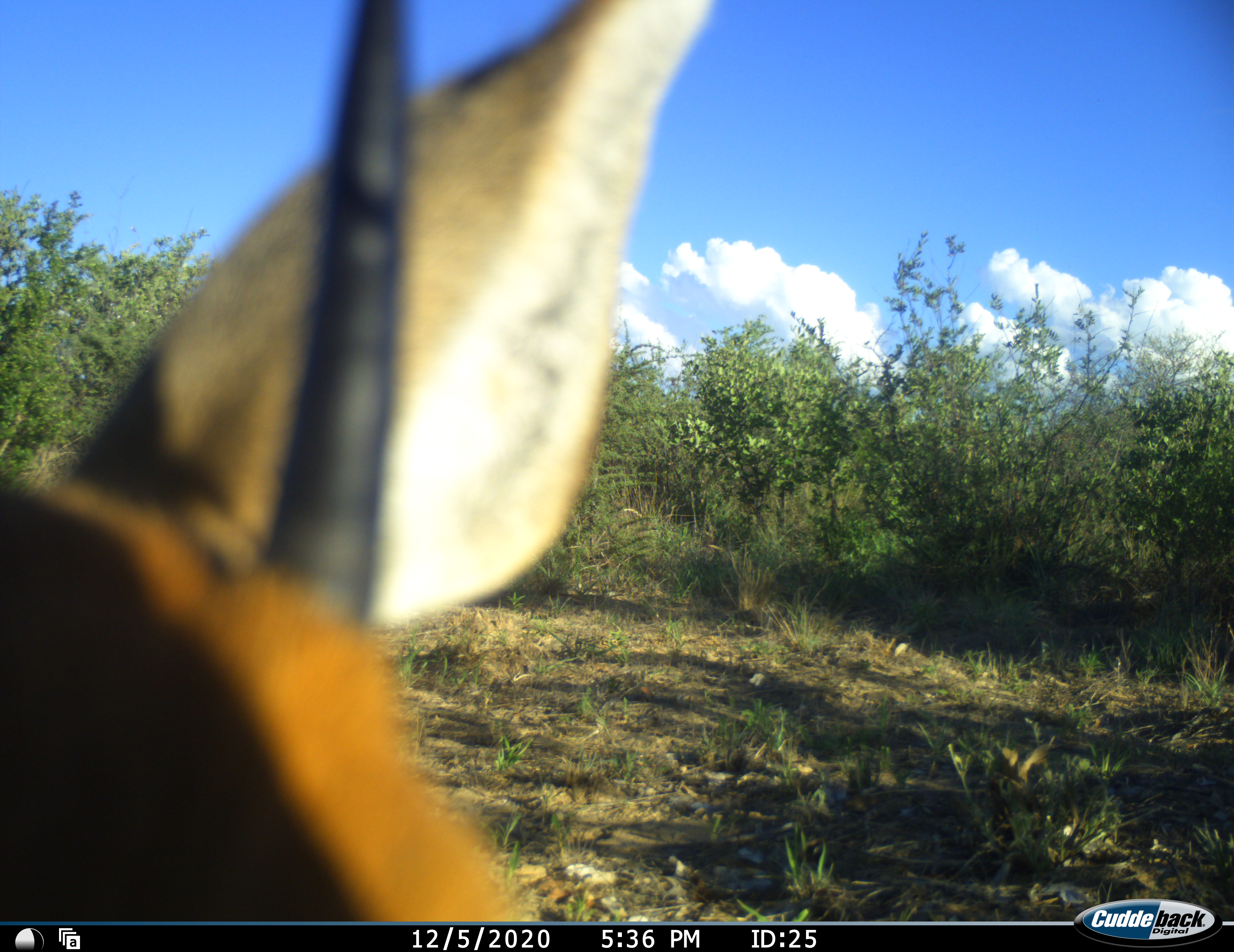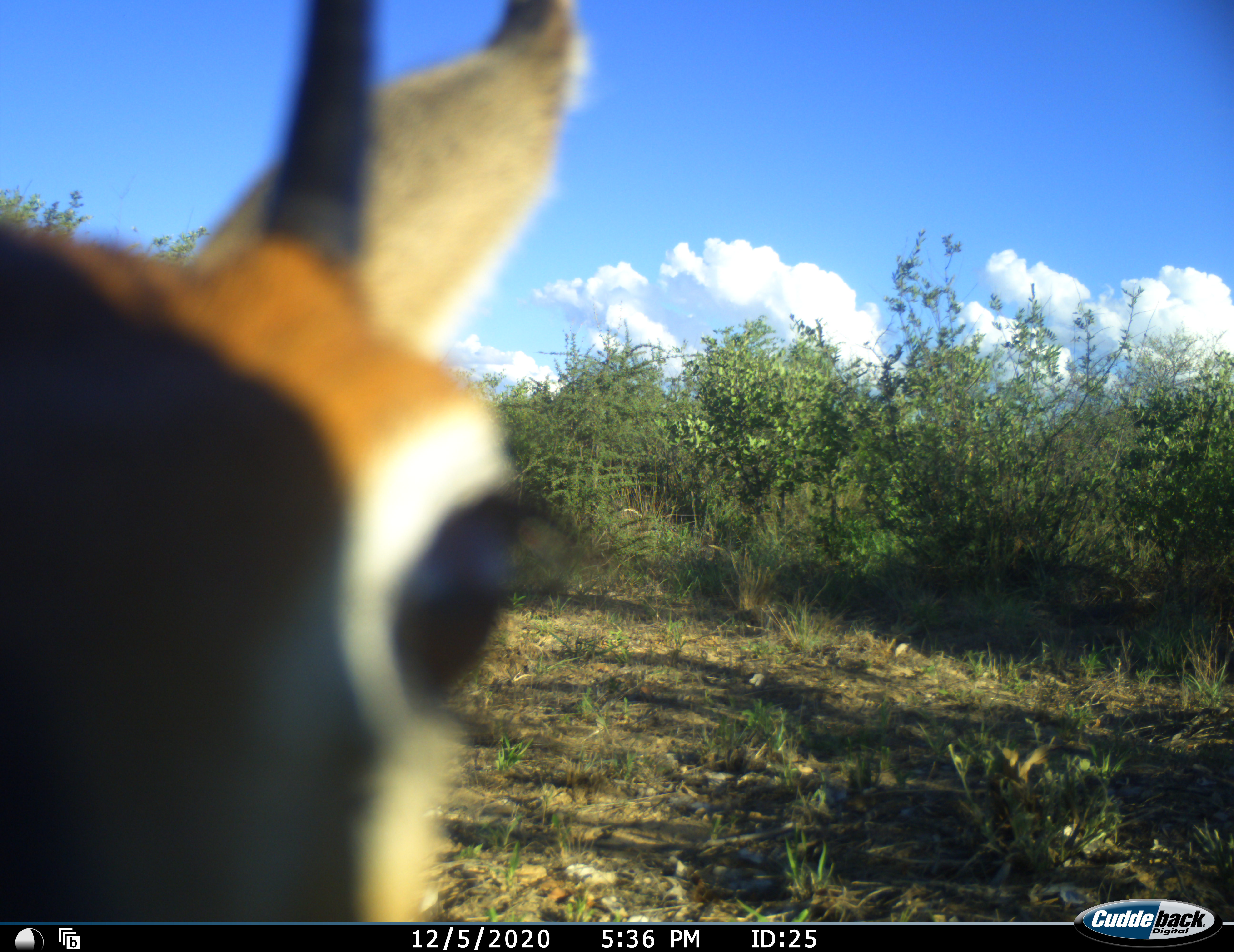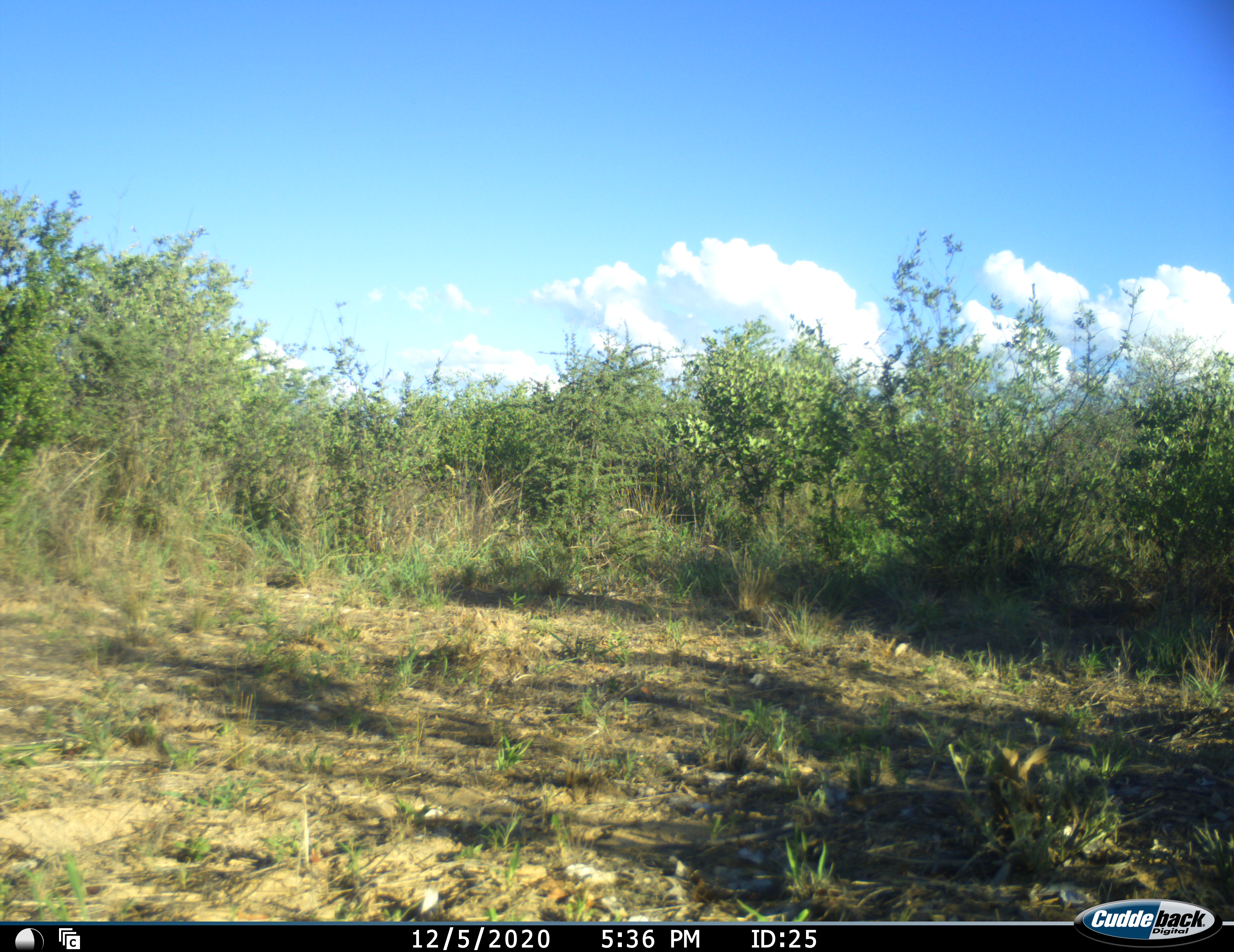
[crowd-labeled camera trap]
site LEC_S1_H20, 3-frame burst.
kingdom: Animalia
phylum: Chordata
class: Mammalia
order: Artiodactyla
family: Bovidae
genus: Raphicerus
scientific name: Raphicerus campestris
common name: steenbok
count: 1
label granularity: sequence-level